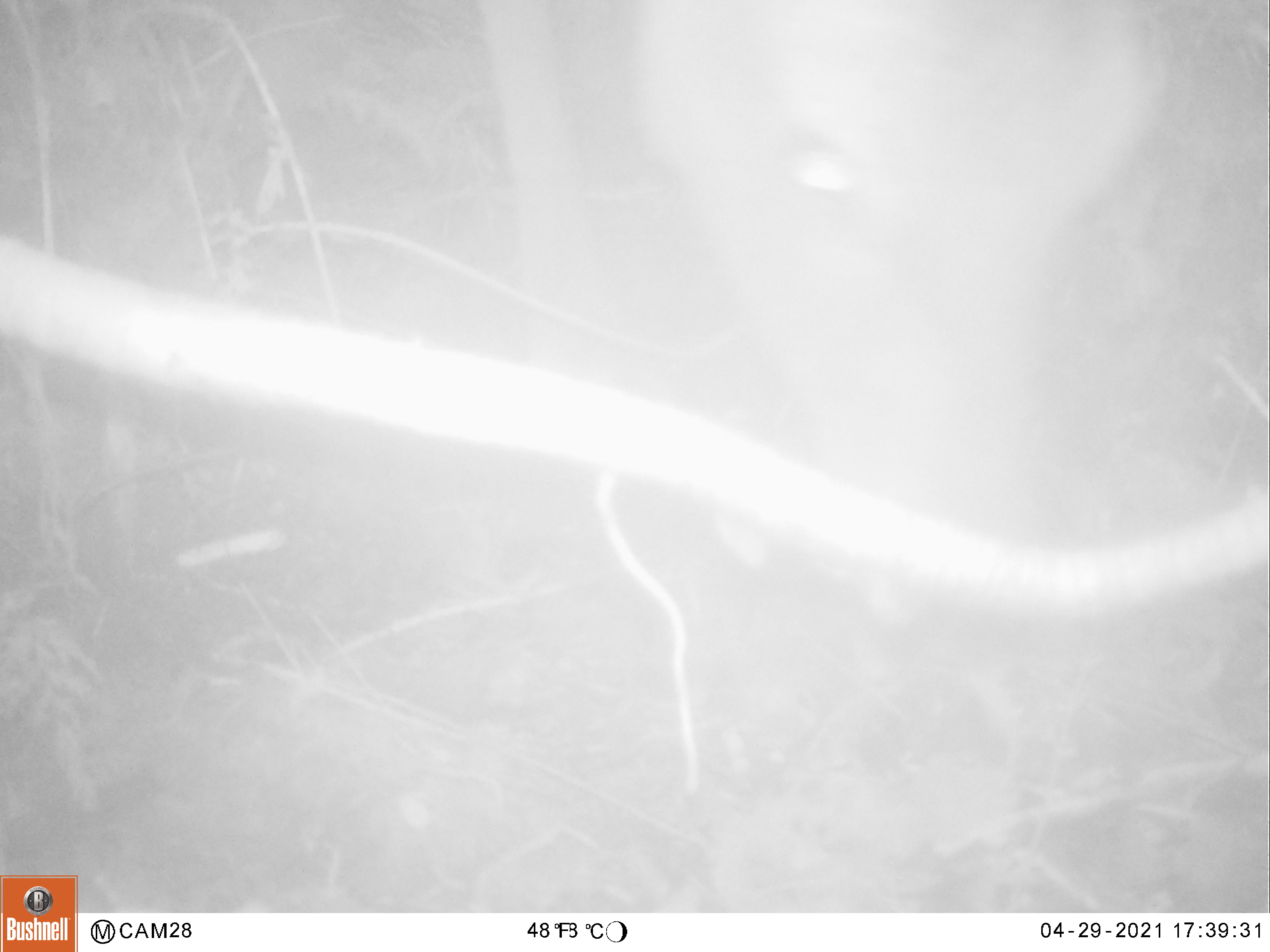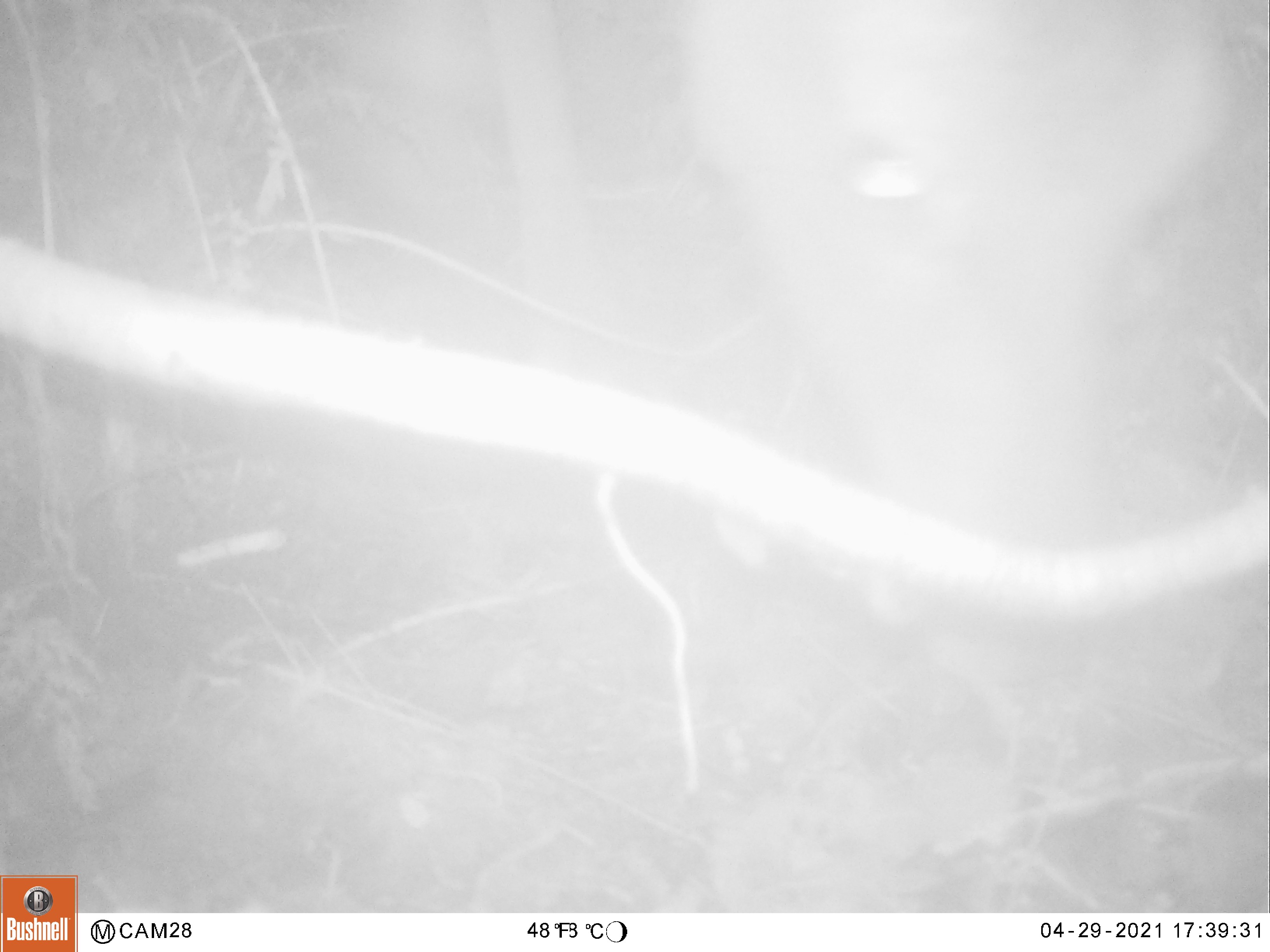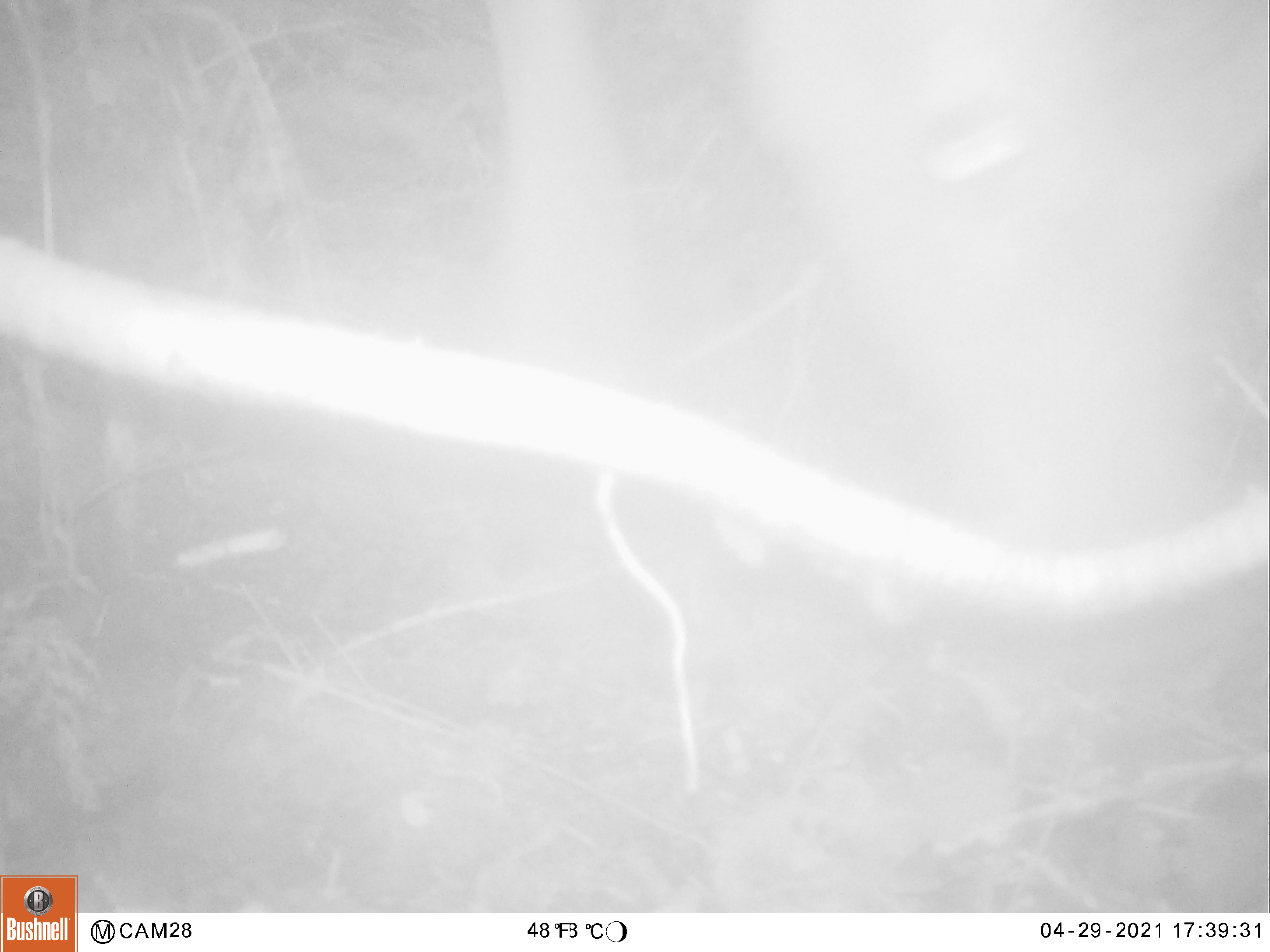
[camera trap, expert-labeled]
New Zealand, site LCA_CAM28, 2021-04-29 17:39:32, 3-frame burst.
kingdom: Animalia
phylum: Chordata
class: Mammalia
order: Artiodactyla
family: Cervidae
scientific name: Cervidae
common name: deer